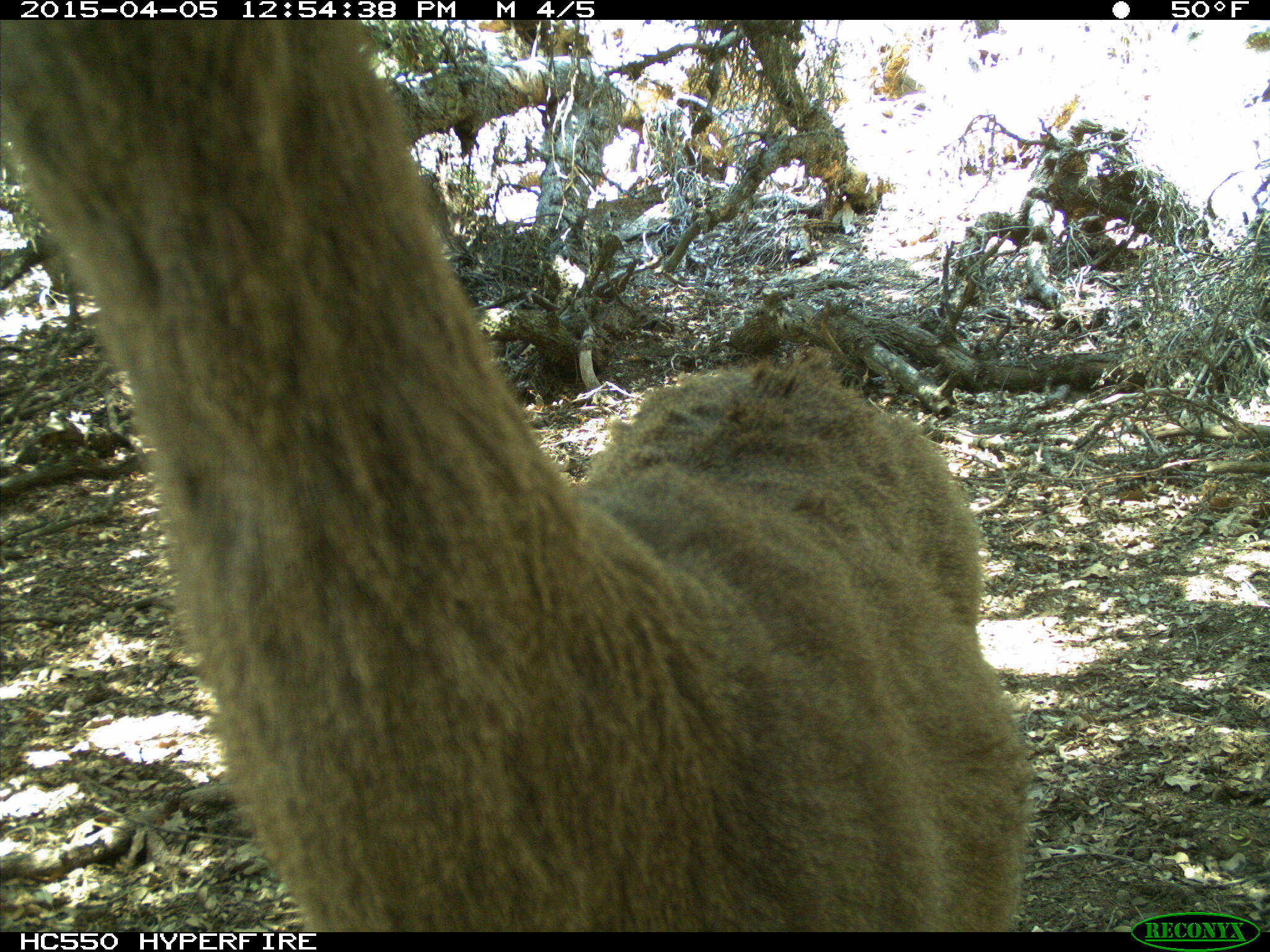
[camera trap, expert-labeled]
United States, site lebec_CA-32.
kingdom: Animalia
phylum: Chordata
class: Mammalia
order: Artiodactyla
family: Cervidae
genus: Odocoileus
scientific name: Odocoileus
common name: deer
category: unidentified deer